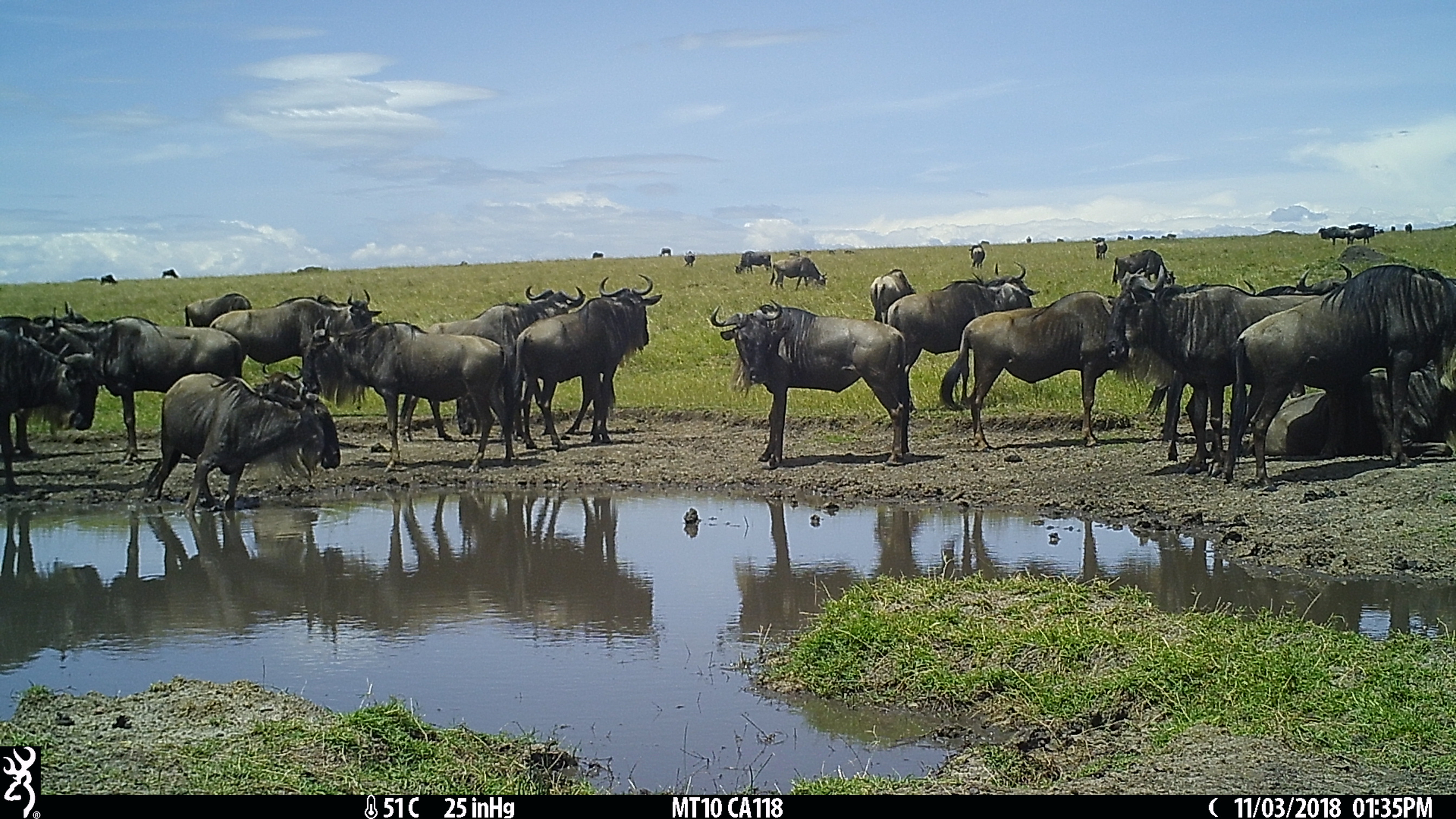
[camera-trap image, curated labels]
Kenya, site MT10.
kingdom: Animalia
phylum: Chordata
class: Mammalia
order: Artiodactyla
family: Bovidae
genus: Connochaetes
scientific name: Connochaetes taurinus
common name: blue wildebeest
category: wildebeest